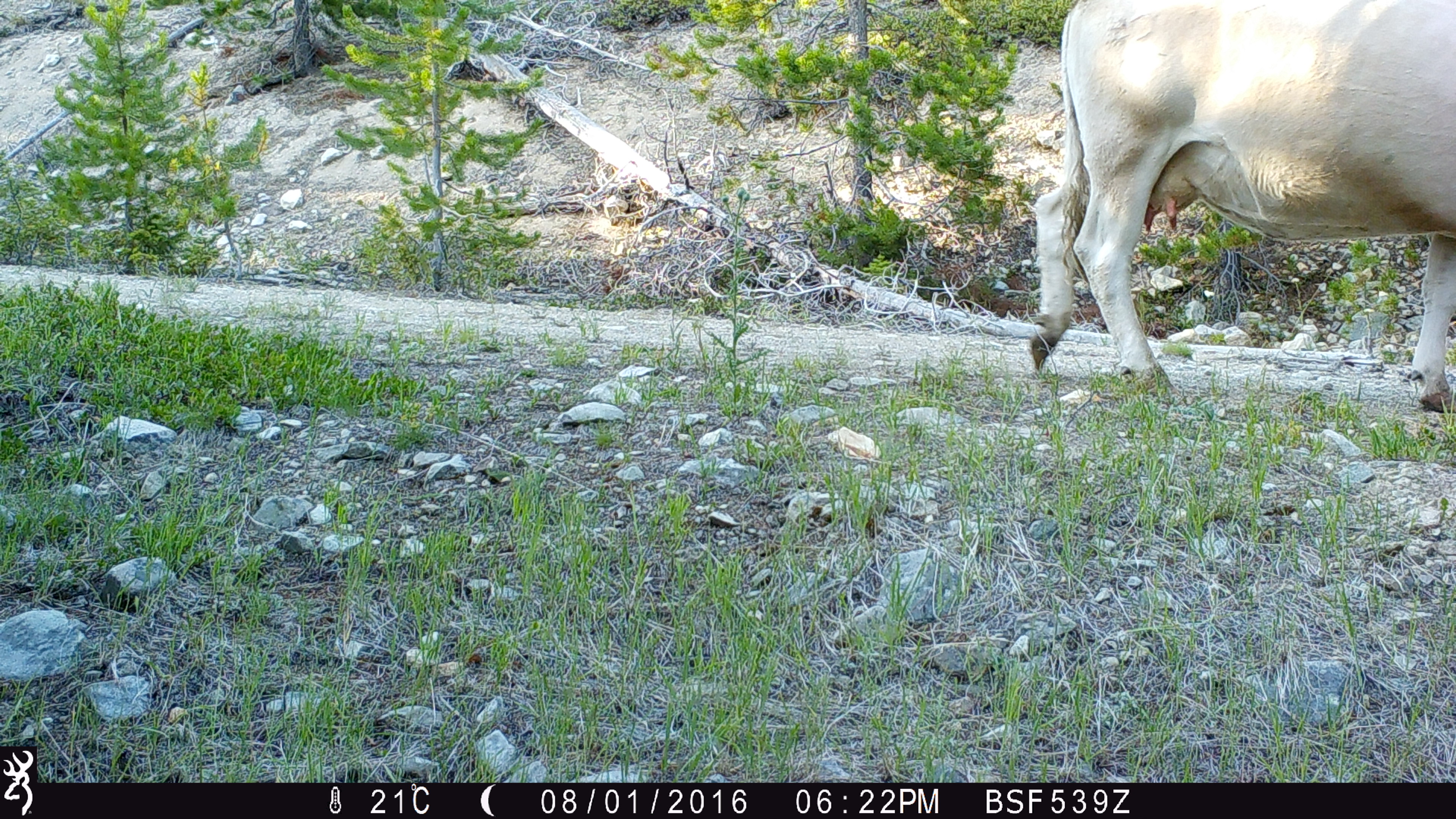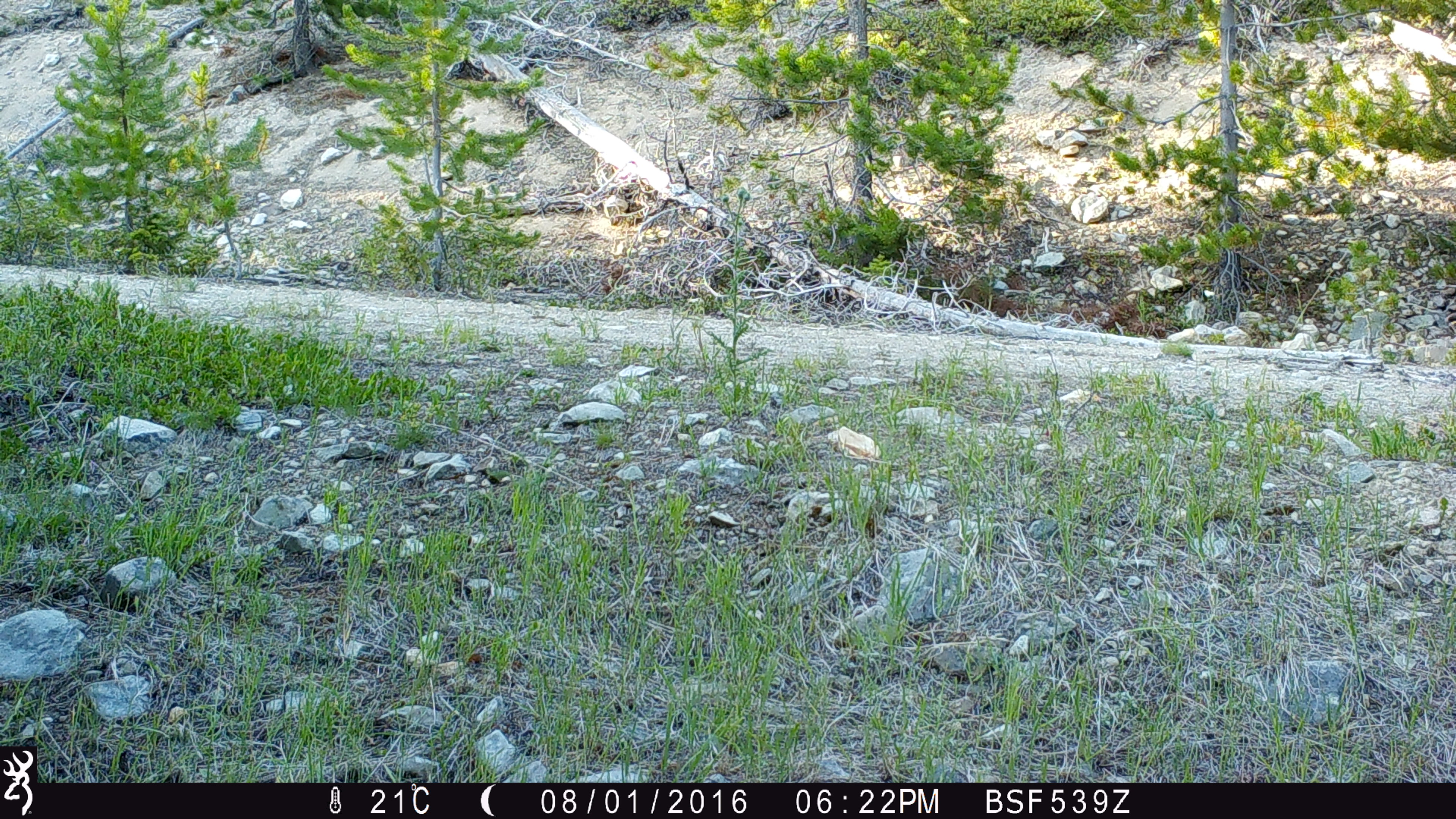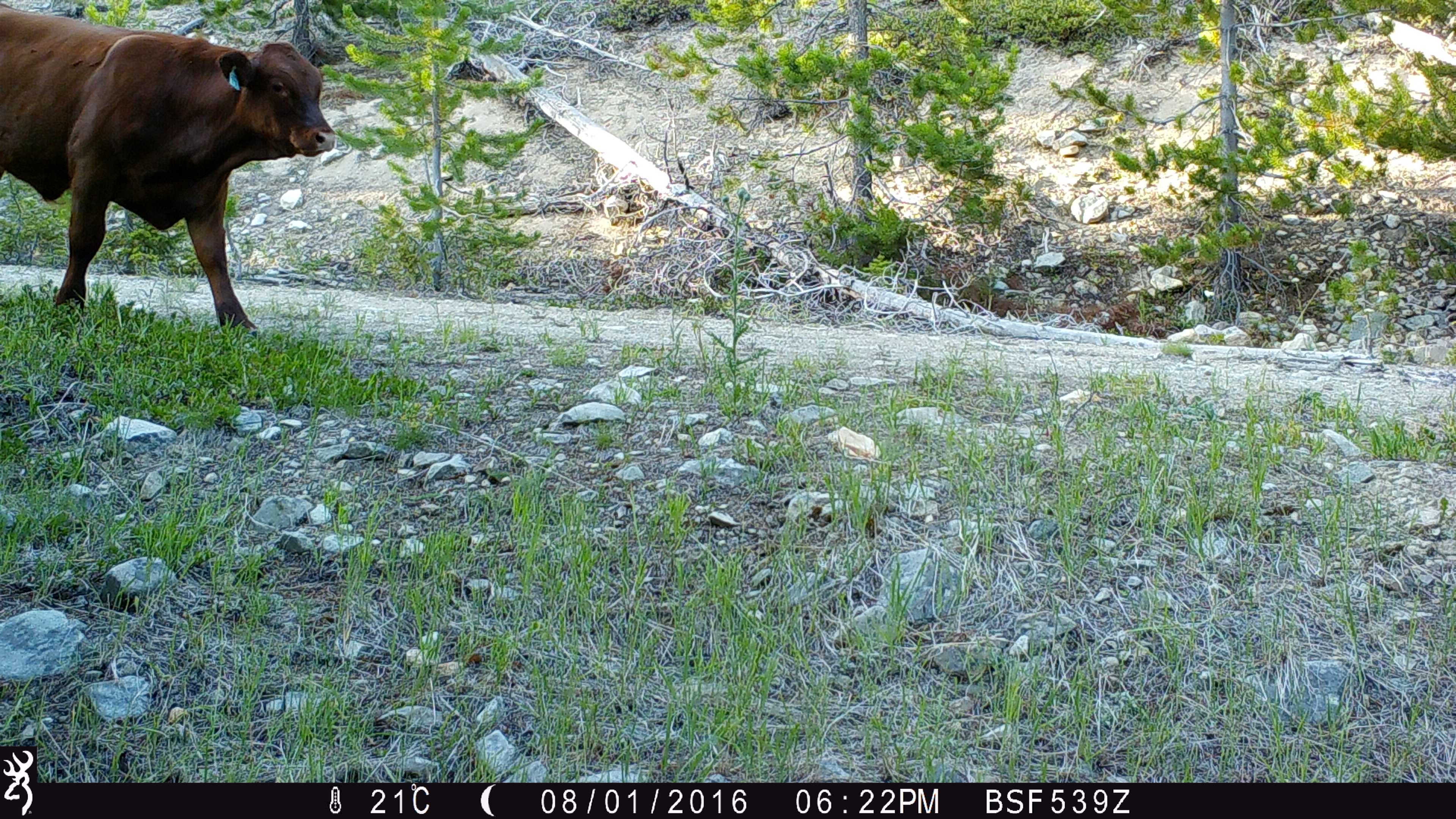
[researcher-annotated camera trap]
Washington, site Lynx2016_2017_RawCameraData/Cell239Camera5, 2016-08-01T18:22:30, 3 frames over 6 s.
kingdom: Animalia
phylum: Chordata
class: Mammalia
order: Artiodactyla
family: Bovidae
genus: Bos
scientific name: Bos taurus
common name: domestic cattle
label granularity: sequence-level